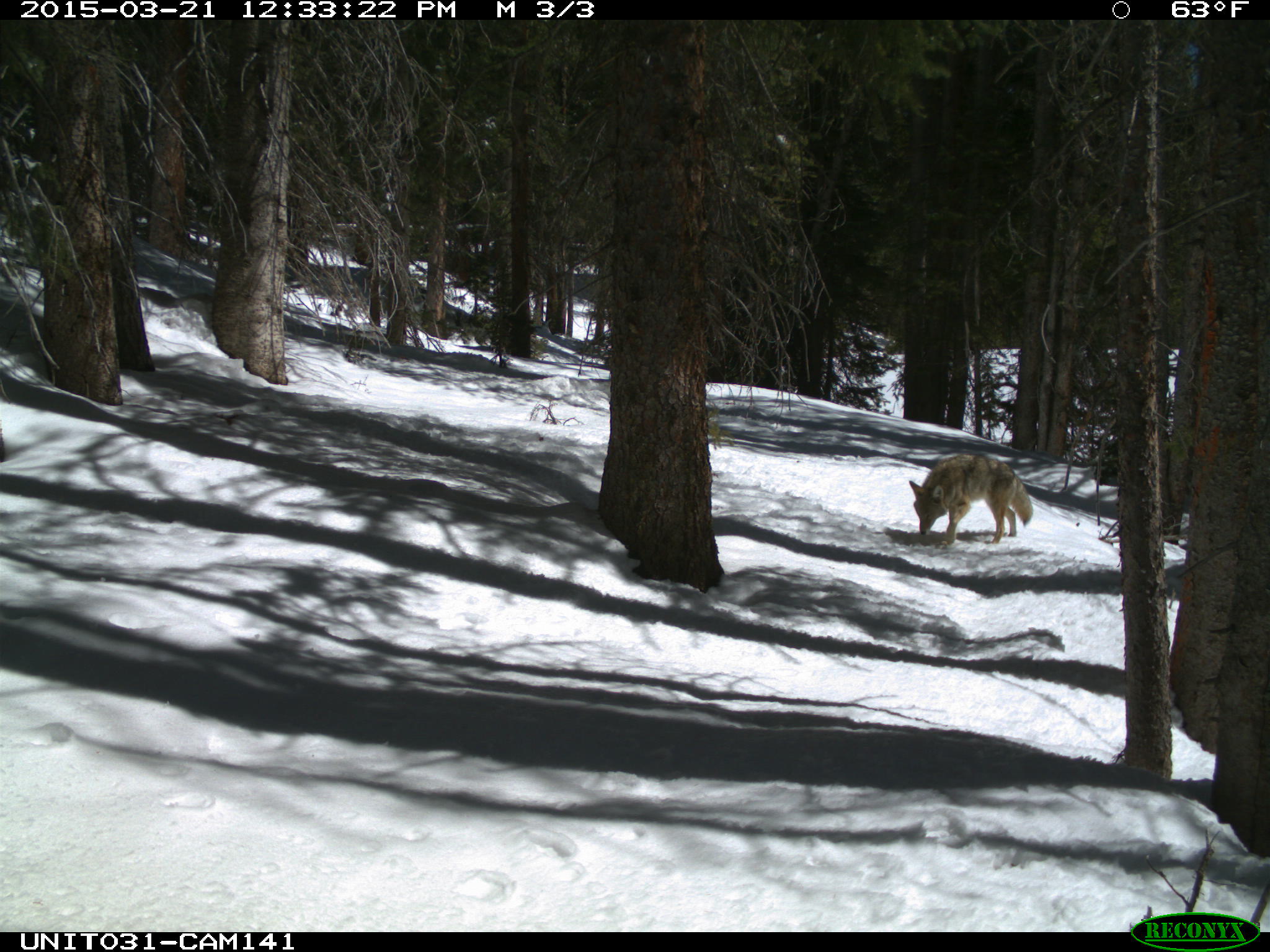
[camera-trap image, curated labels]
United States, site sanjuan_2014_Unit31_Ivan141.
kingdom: Animalia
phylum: Chordata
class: Mammalia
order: Carnivora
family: Canidae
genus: Canis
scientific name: Canis latrans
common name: coyote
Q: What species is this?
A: Canis latrans (coyote).